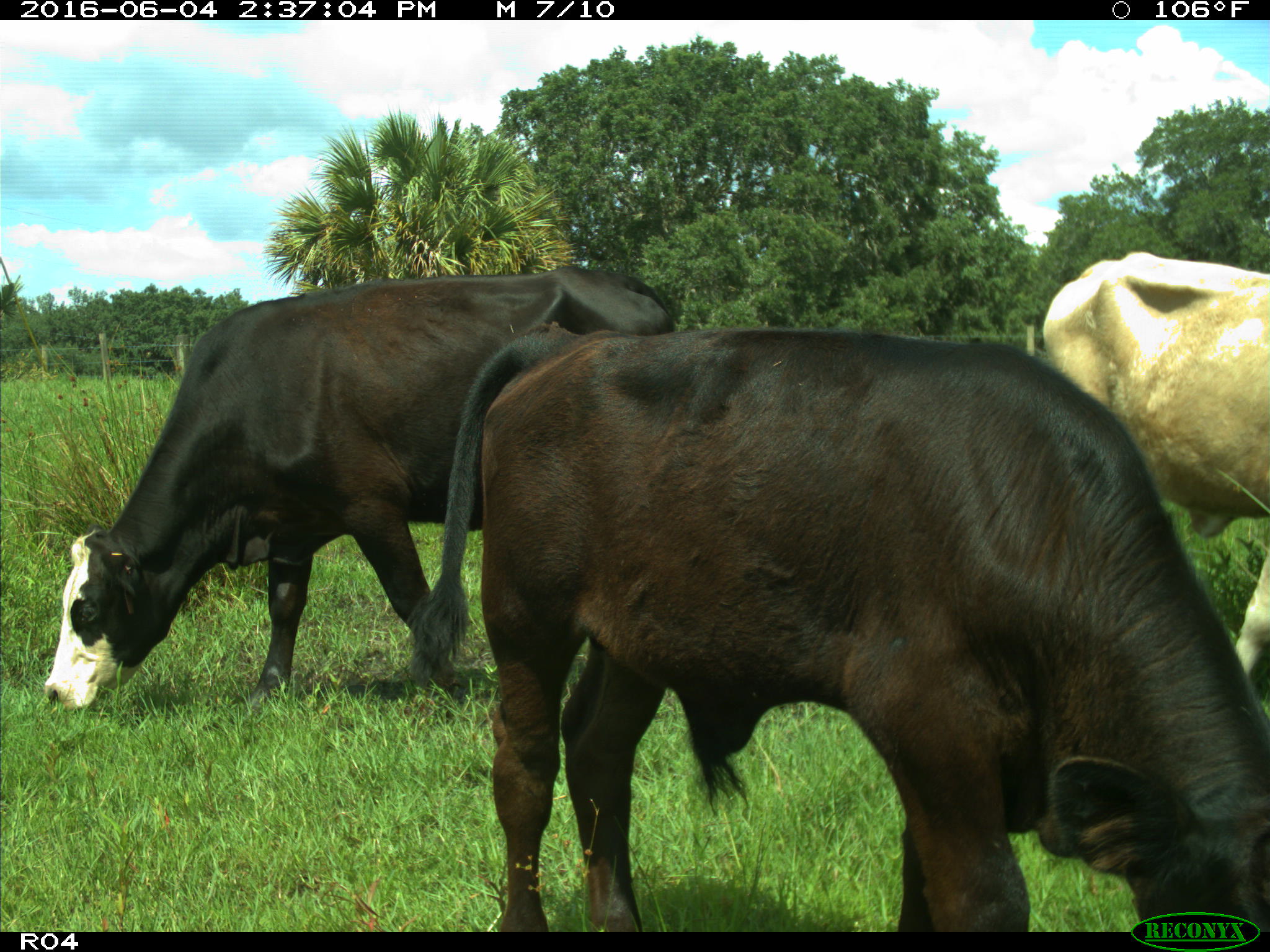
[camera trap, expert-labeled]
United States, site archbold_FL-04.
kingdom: Animalia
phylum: Chordata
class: Mammalia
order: Artiodactyla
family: Bovidae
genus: Bos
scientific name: Bos taurus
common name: domestic cow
Bos taurus (domestic cow).